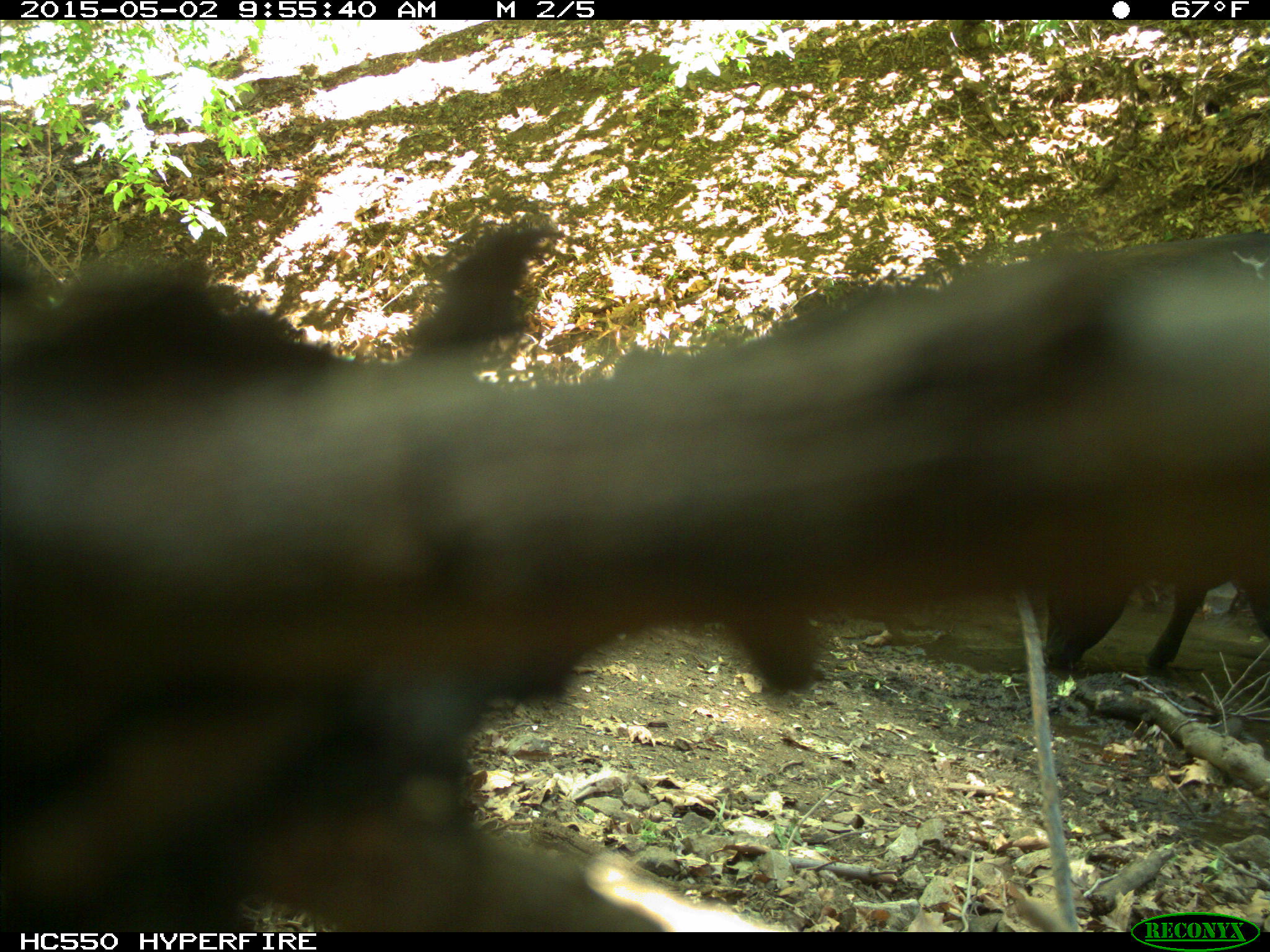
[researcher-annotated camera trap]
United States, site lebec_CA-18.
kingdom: Animalia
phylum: Chordata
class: Mammalia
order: Artiodactyla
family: Bovidae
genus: Bos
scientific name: Bos taurus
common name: domestic cow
Bos taurus (domestic cow).